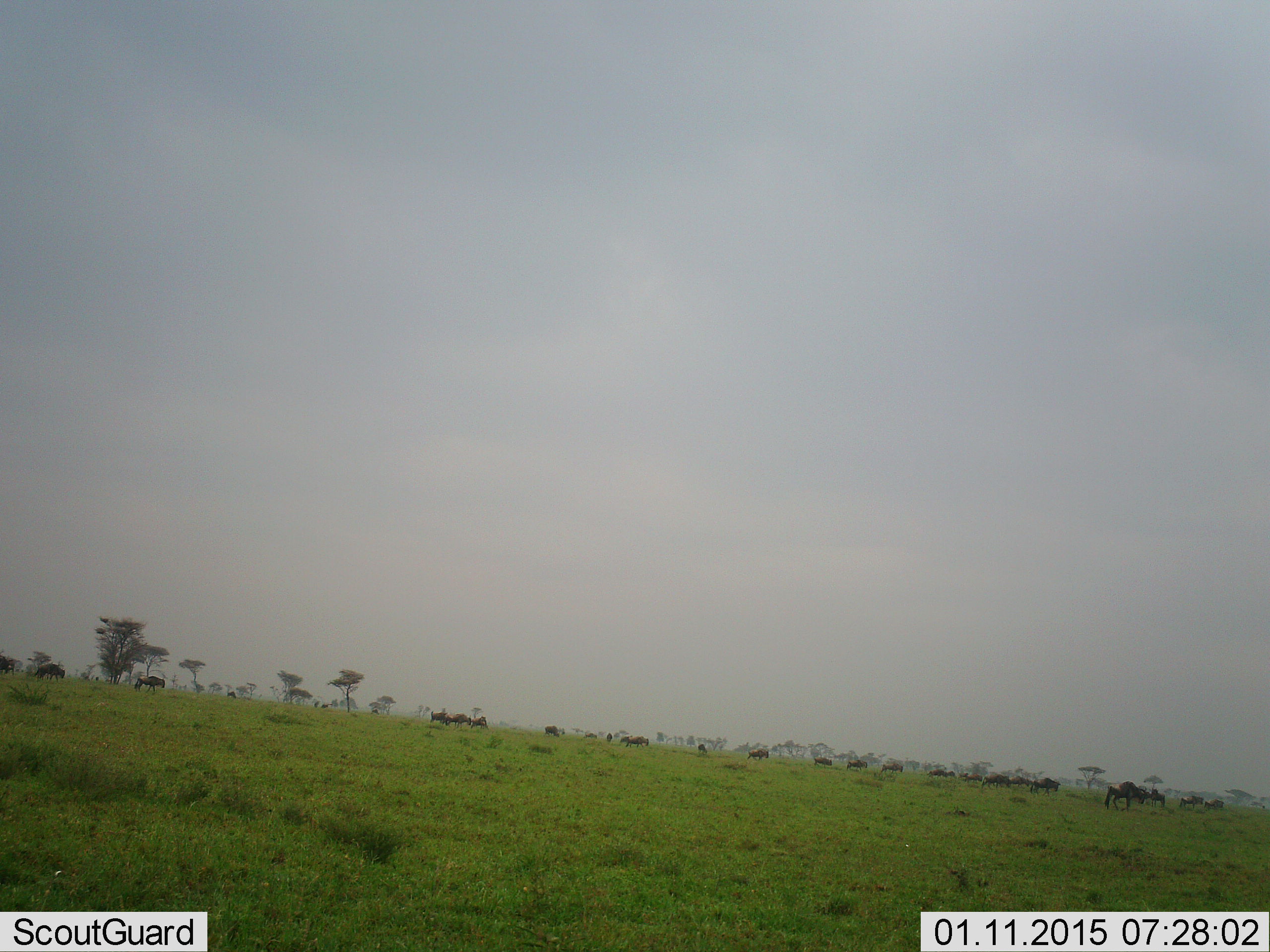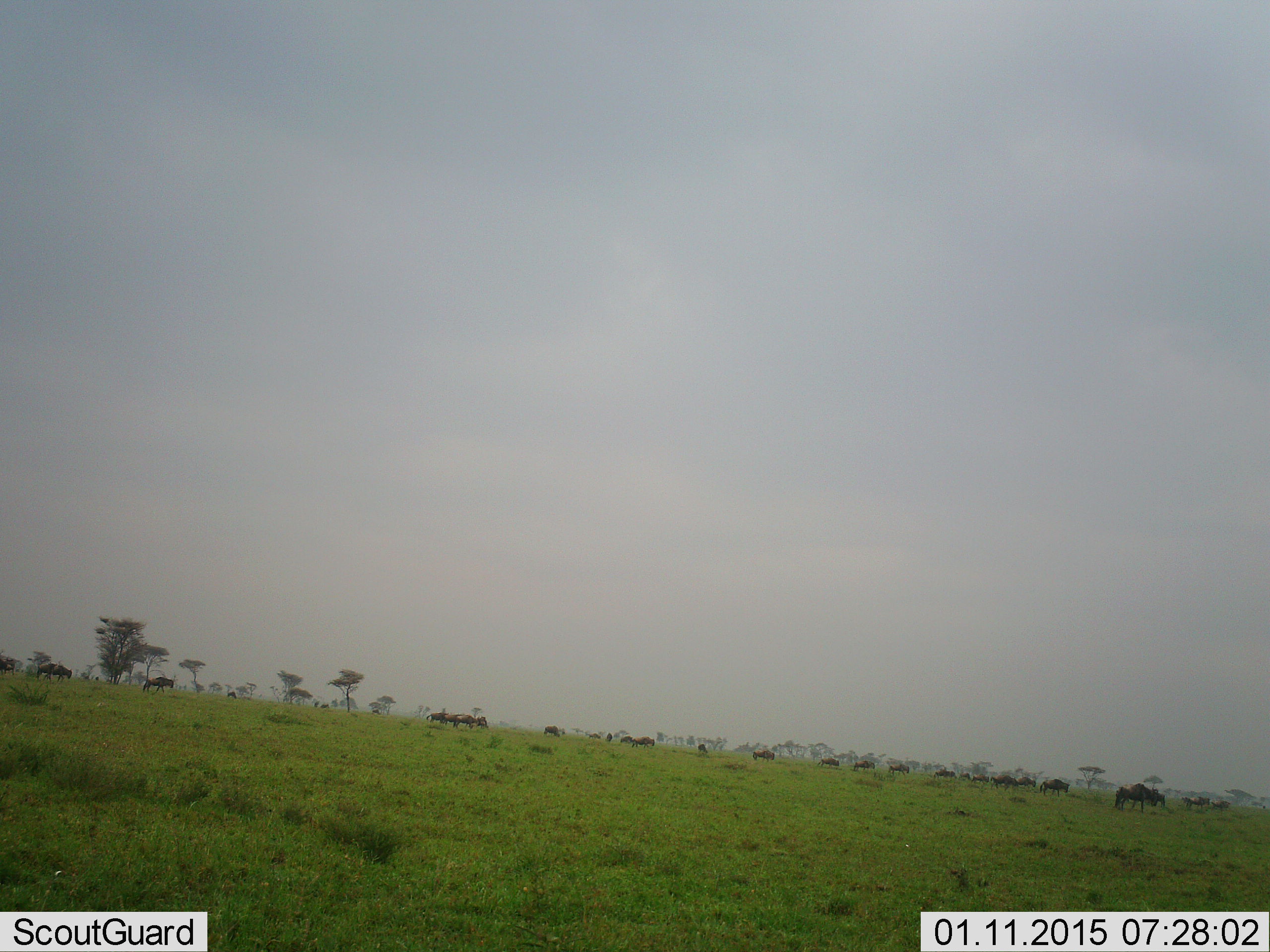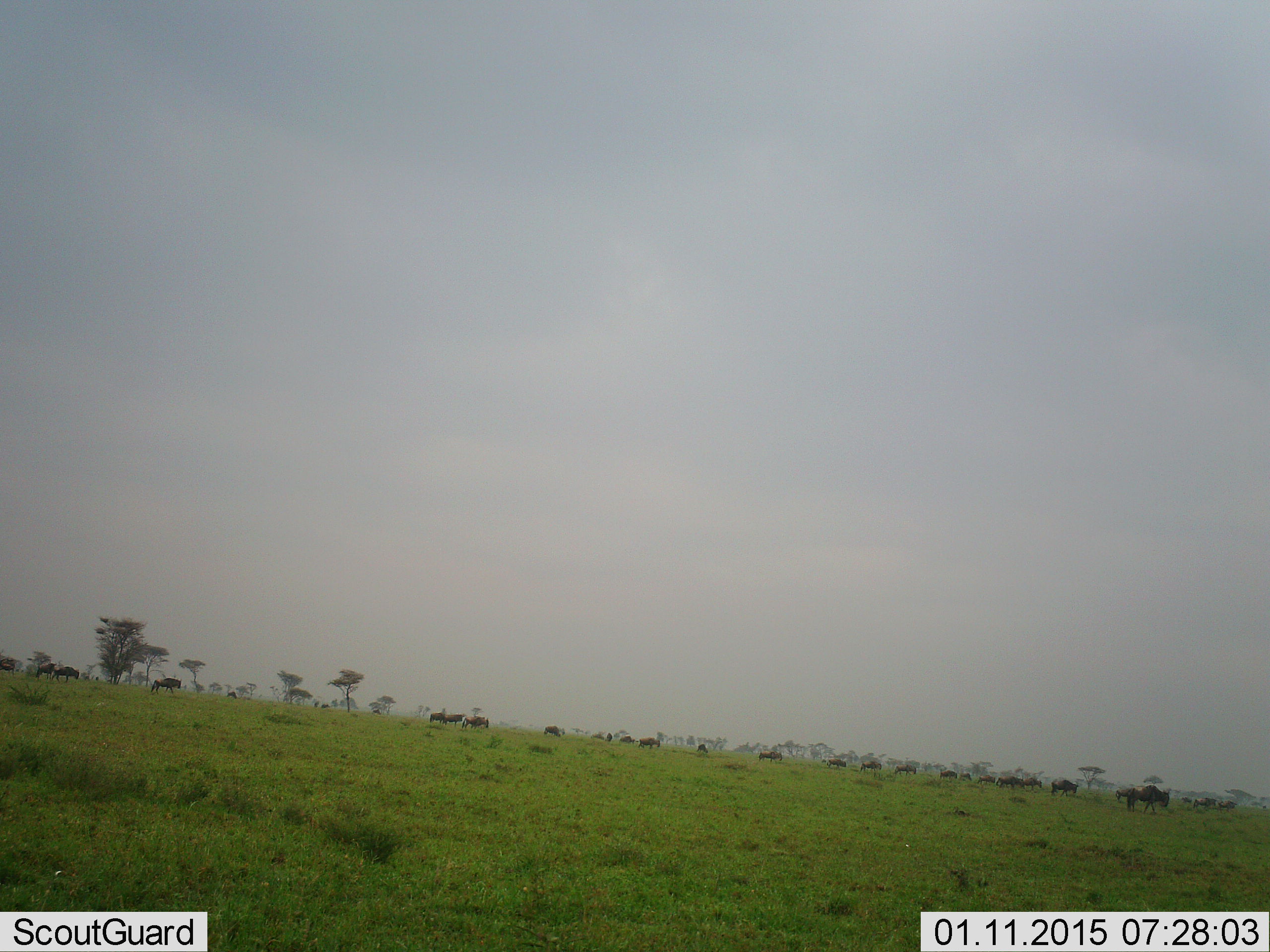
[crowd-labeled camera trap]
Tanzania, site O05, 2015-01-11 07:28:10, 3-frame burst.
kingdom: Animalia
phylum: Chordata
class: Mammalia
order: Artiodactyla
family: Bovidae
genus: Connochaetes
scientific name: Connochaetes taurinus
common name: blue wildebeest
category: wildebeest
Wildebeest (blue wildebeest) (Connochaetes taurinus), count 11-50. Behavior (volunteer vote fractions): standing 20%, resting 0%, moving 80%, interacting 0%. Young present (vote fraction): 0%. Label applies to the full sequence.